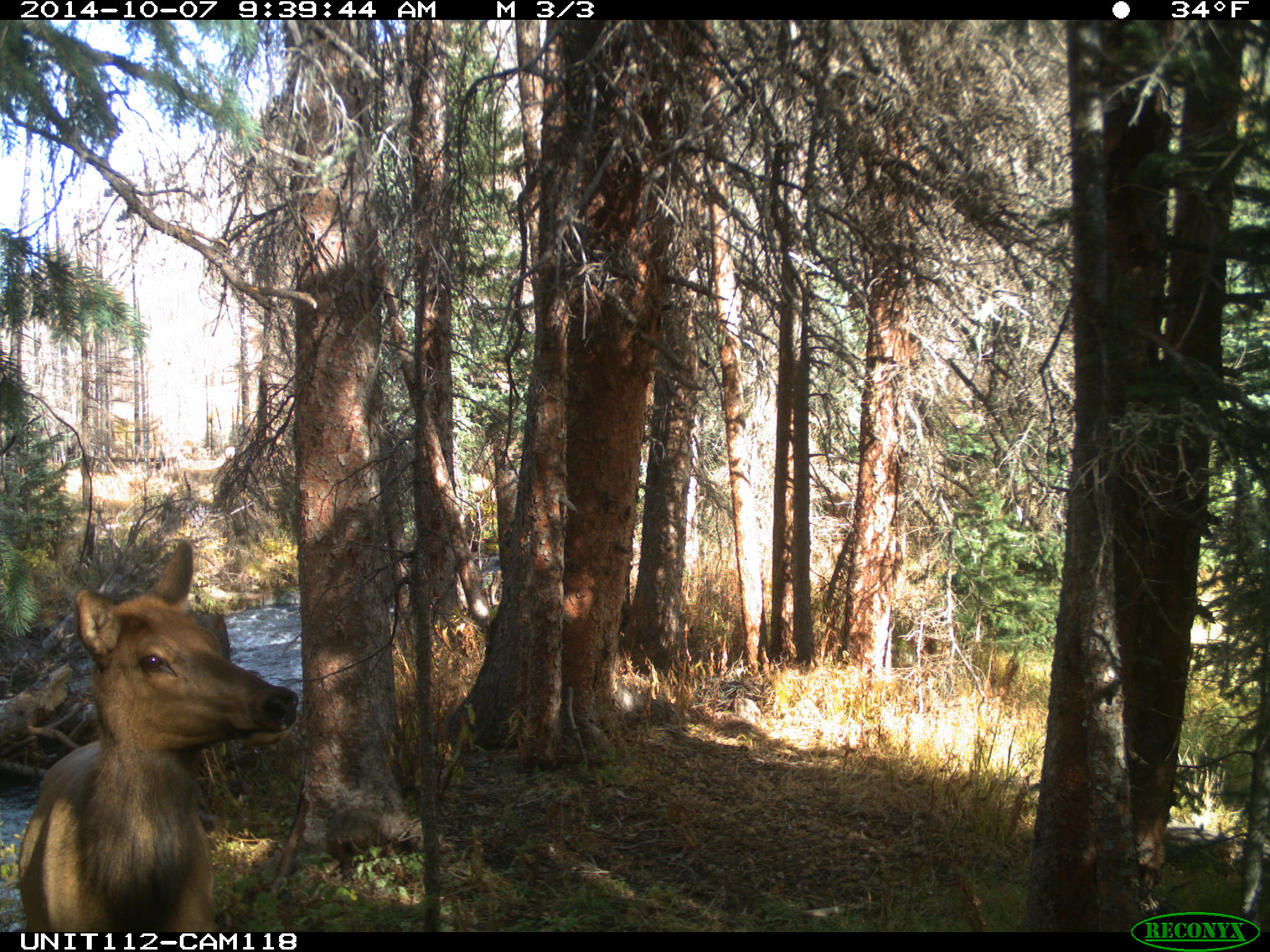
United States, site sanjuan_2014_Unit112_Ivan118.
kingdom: Animalia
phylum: Chordata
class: Mammalia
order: Artiodactyla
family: Cervidae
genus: Cervus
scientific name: Cervus elaphus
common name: red deer